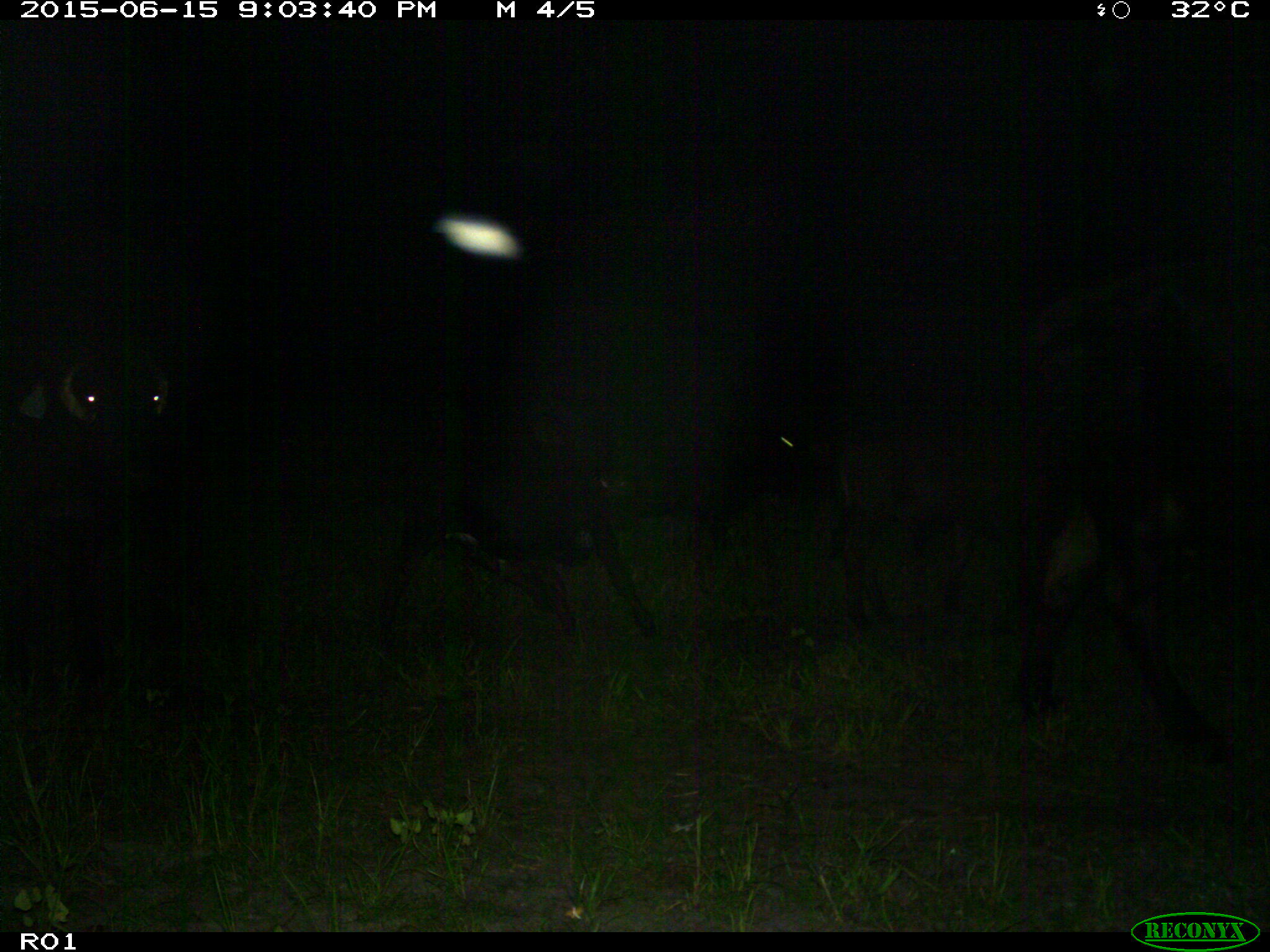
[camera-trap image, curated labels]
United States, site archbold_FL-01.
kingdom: Animalia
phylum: Chordata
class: Mammalia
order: Artiodactyla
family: Bovidae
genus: Bos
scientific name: Bos taurus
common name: domestic cow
Bos taurus (domestic cow).